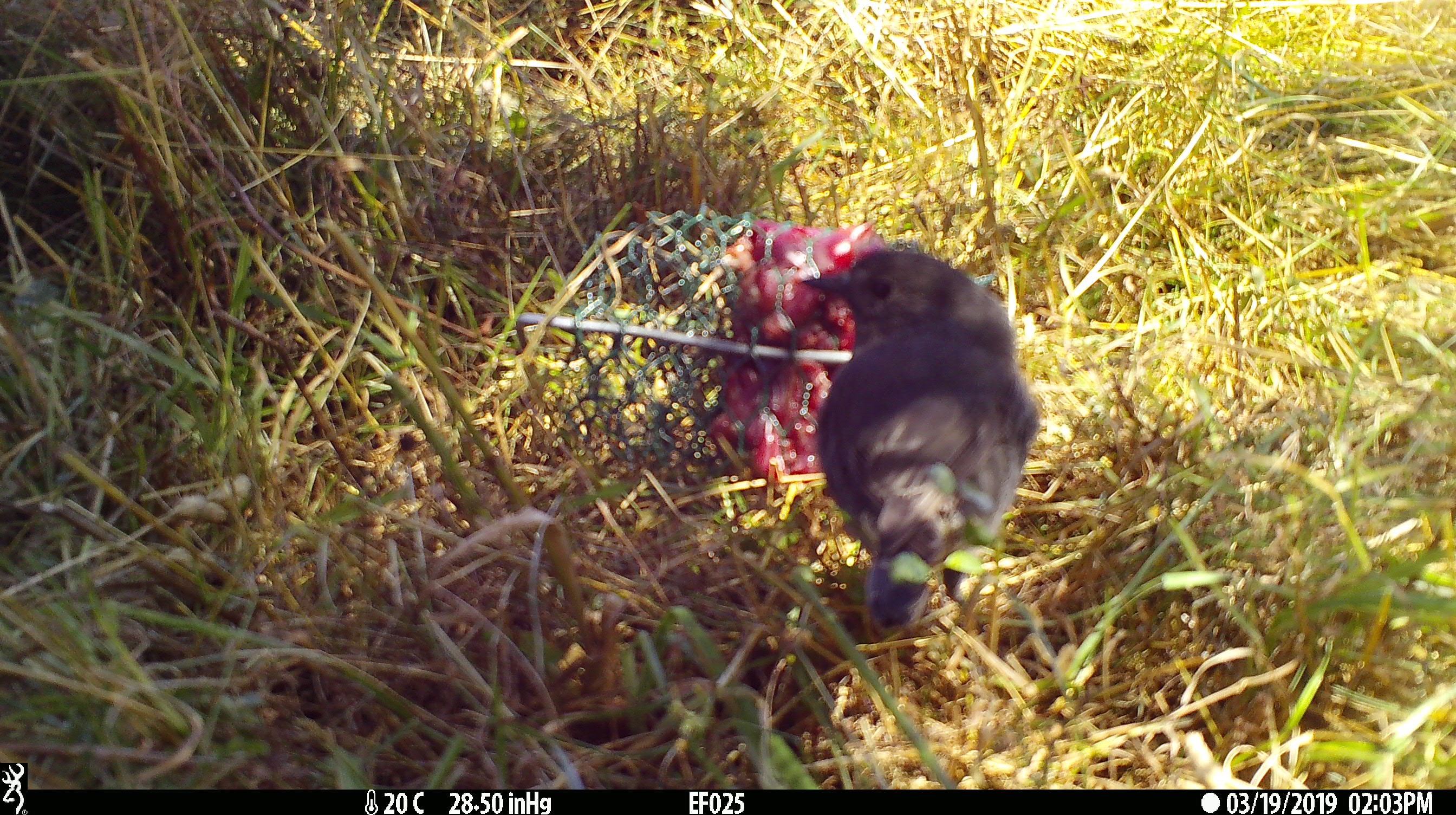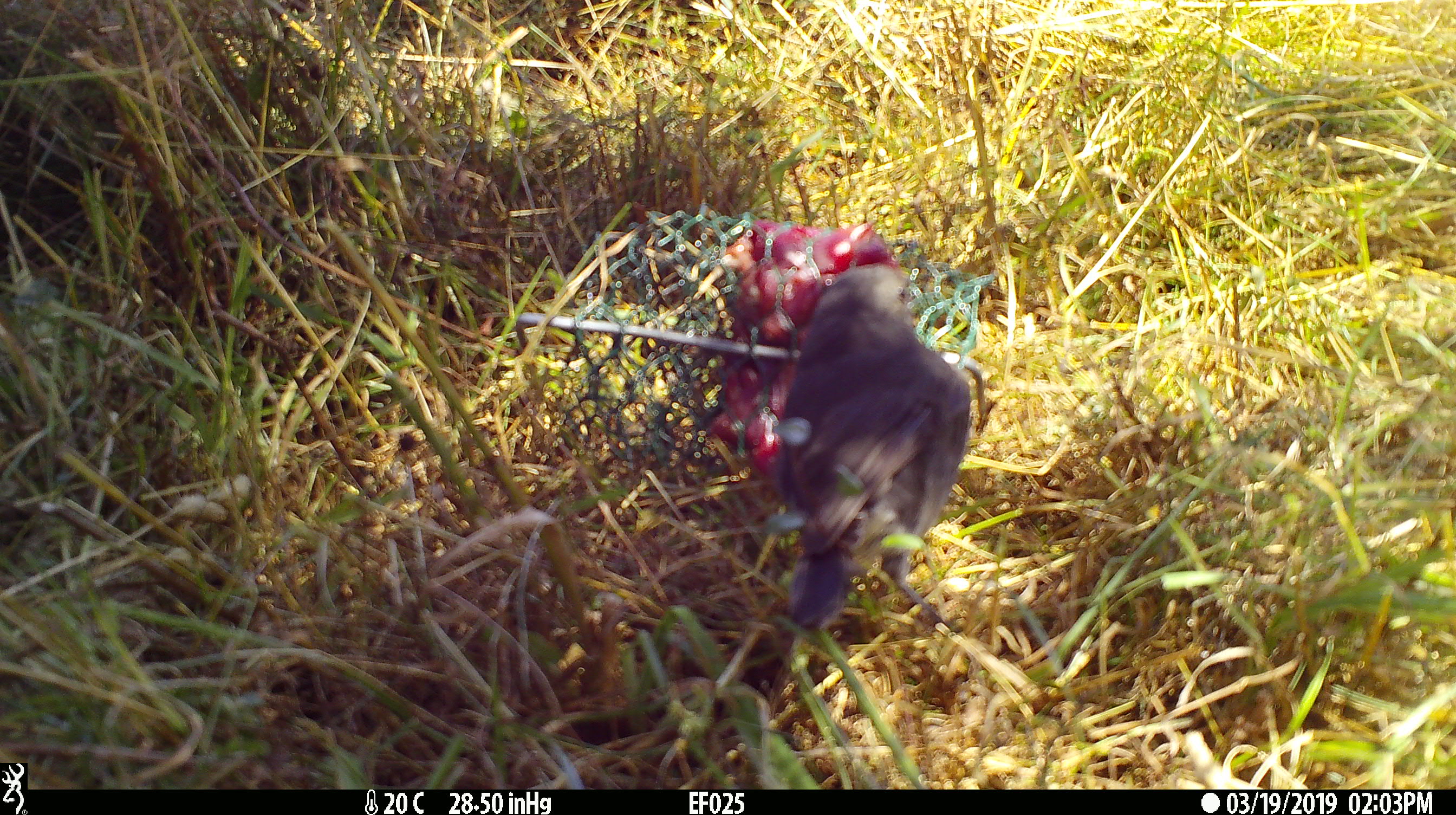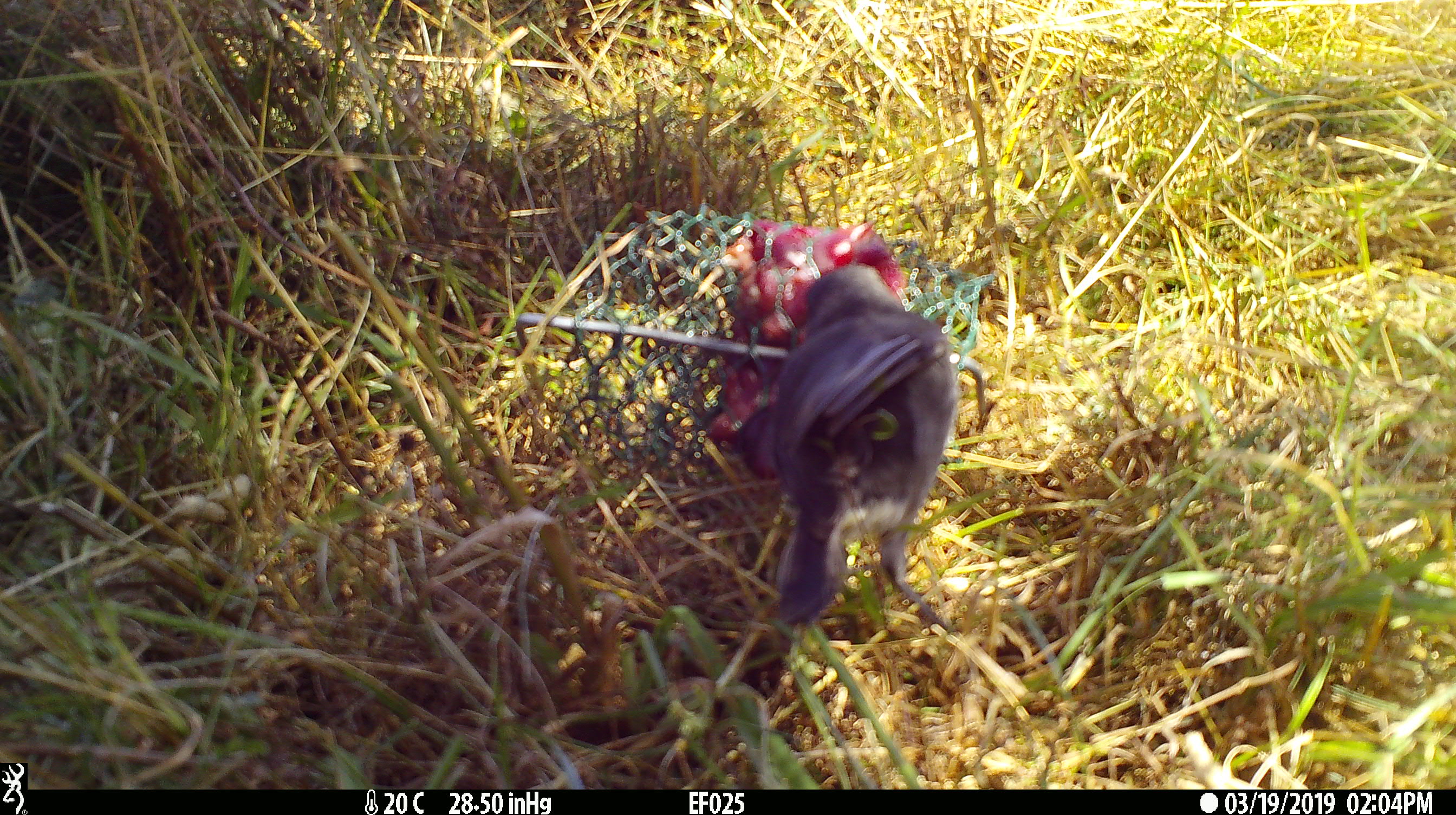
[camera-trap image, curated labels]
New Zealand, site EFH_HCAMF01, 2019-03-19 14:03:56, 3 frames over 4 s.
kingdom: Animalia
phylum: Chordata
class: Aves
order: Passeriformes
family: Petroicidae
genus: Petroica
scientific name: Petroica australis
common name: new zealand robin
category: robin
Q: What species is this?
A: Robin (new zealand robin) (Petroica australis).